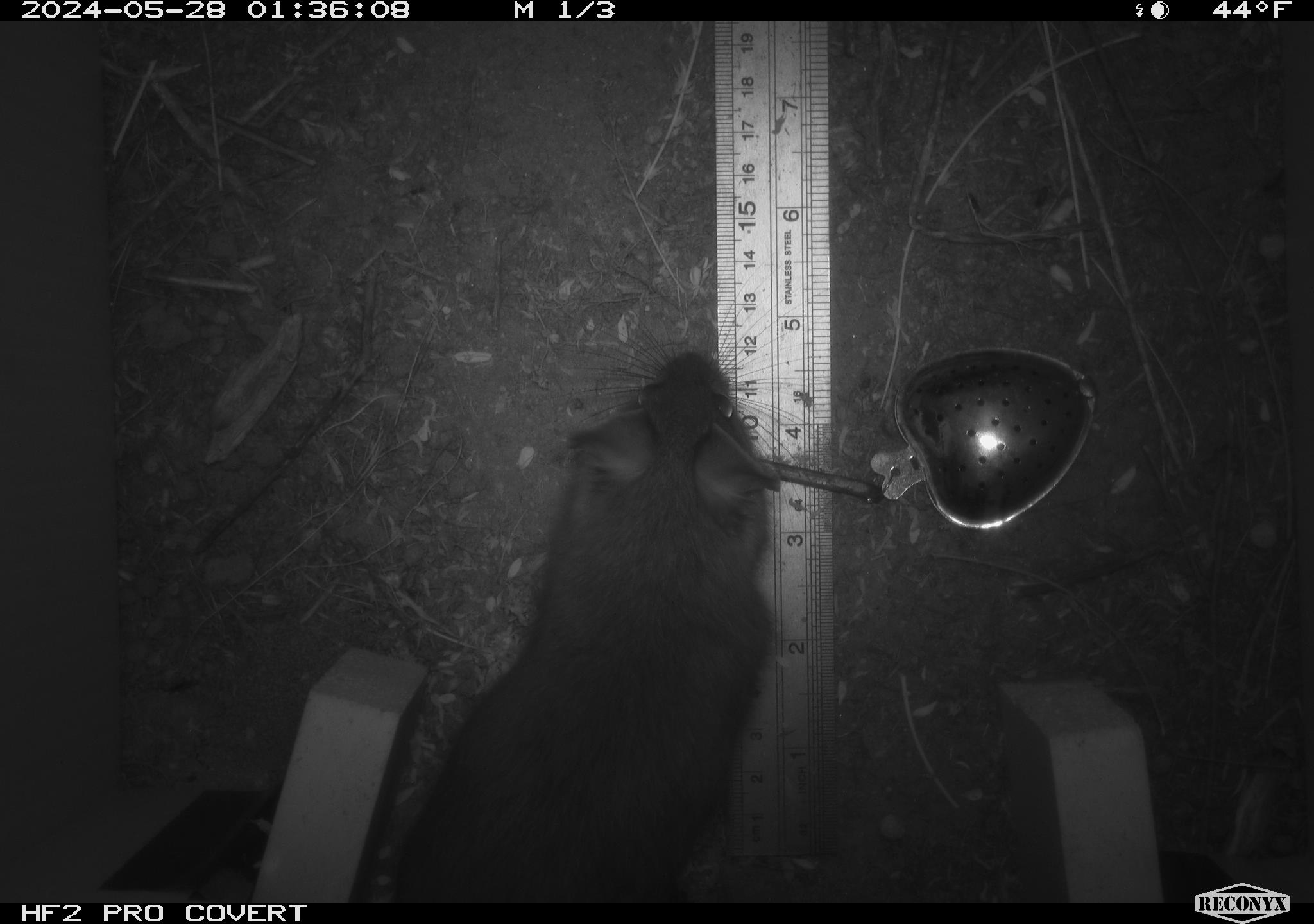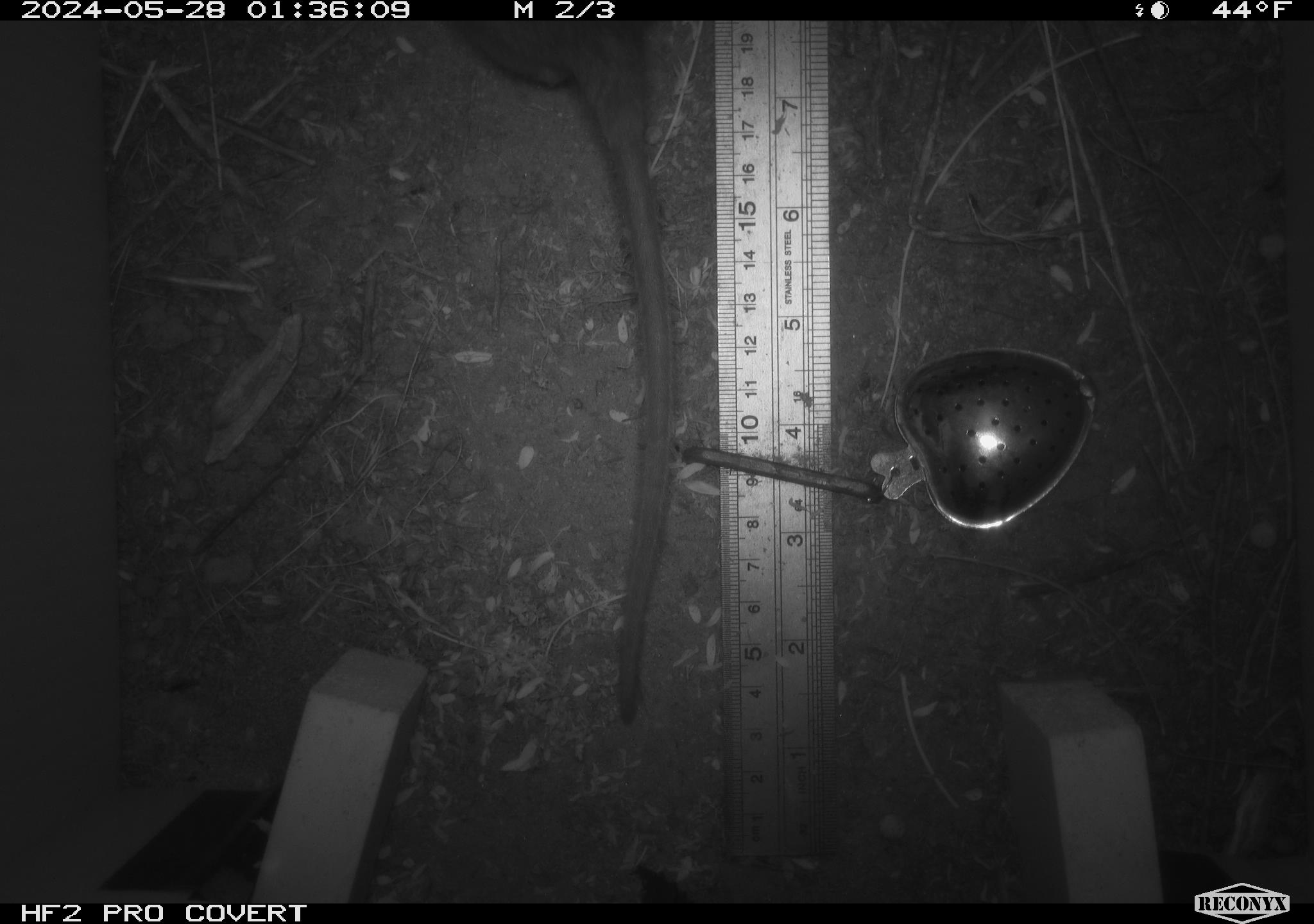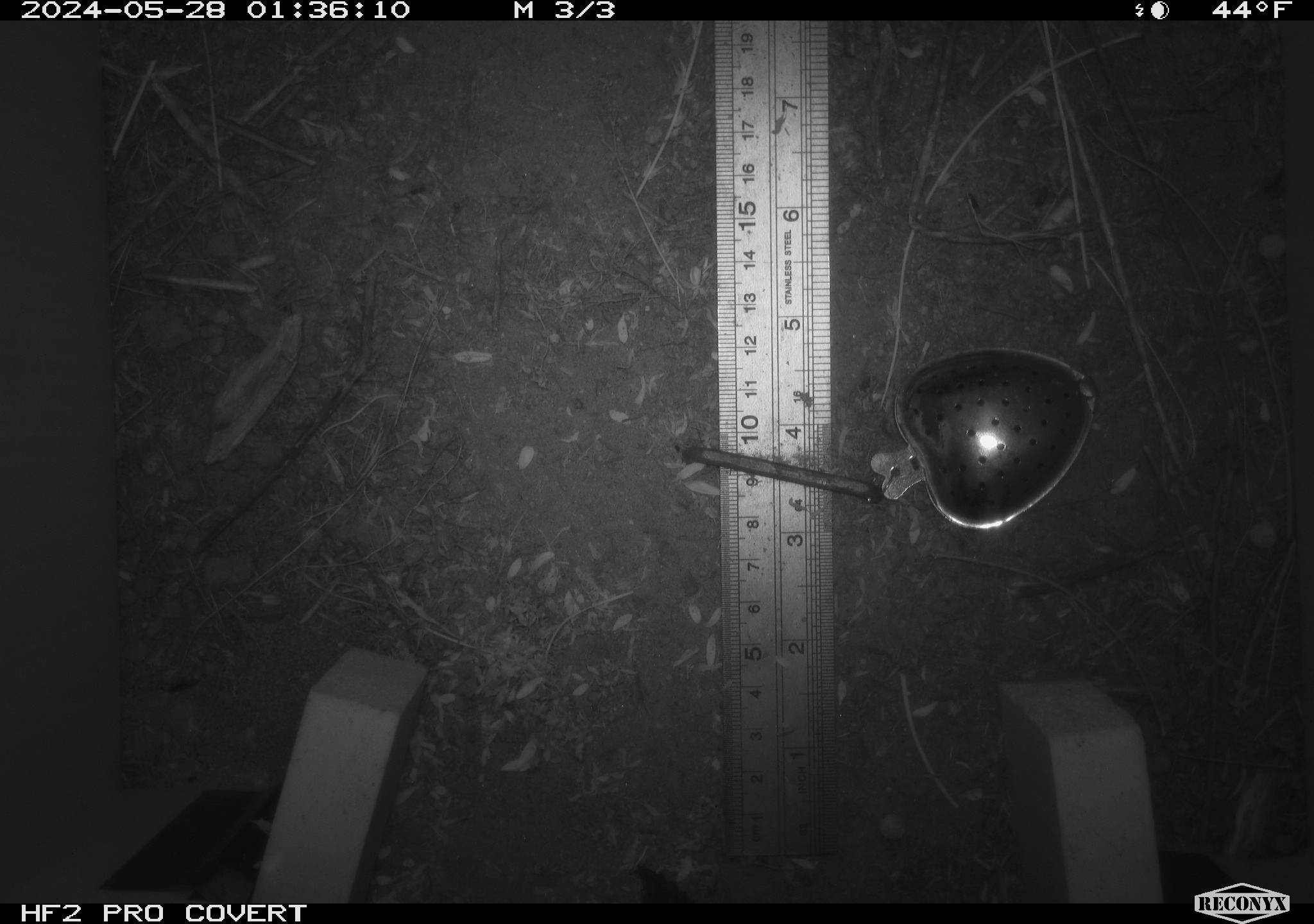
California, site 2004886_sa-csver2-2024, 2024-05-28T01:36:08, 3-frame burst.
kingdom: Animalia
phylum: Chordata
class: Mammalia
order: Rodentia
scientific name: Rodentia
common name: rodent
Rodent (Rodentia).